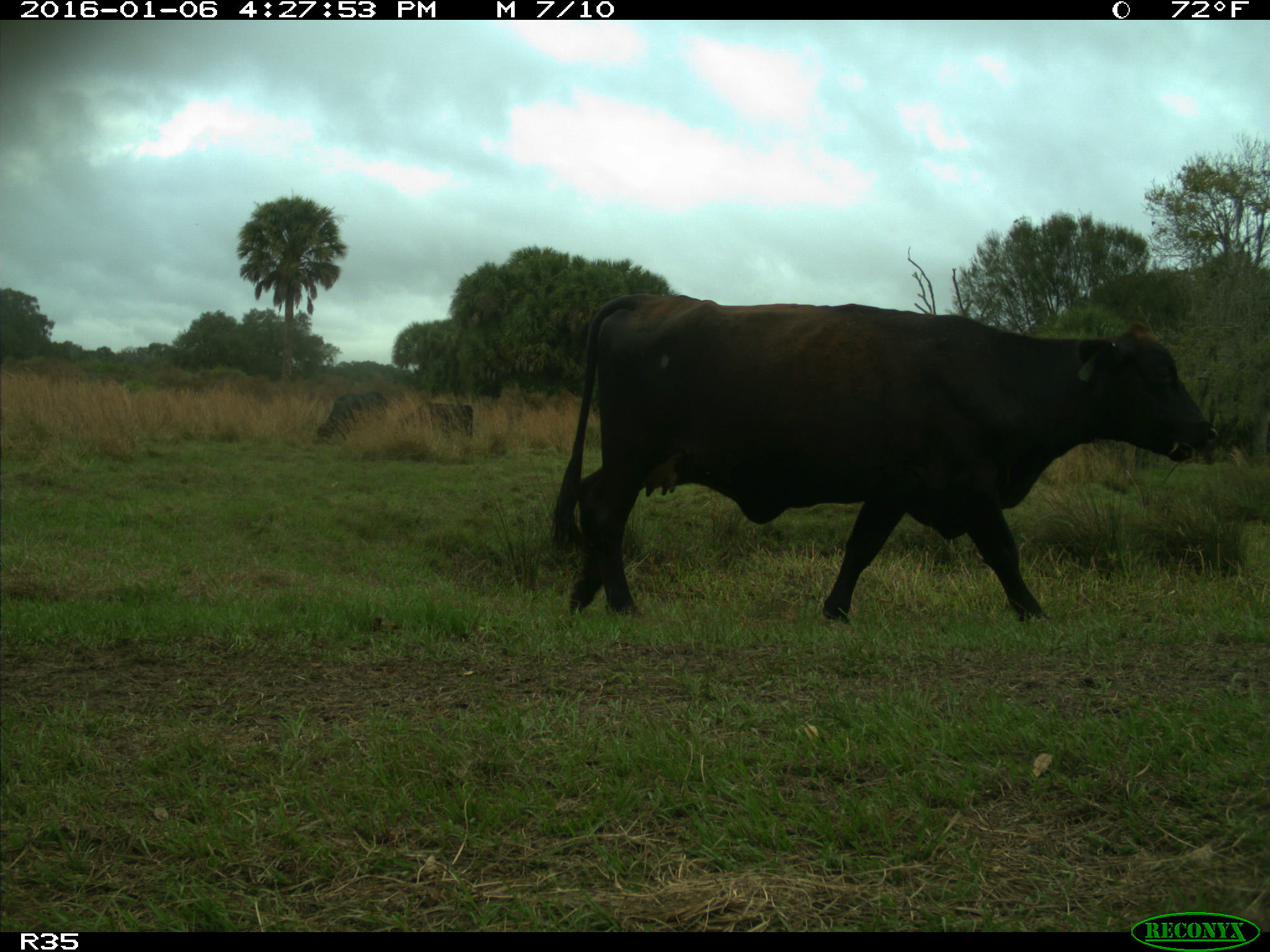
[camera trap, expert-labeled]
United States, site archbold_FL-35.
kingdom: Animalia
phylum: Chordata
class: Mammalia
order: Artiodactyla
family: Bovidae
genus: Bos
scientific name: Bos taurus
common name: domestic cow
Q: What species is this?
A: Bos taurus (domestic cow).